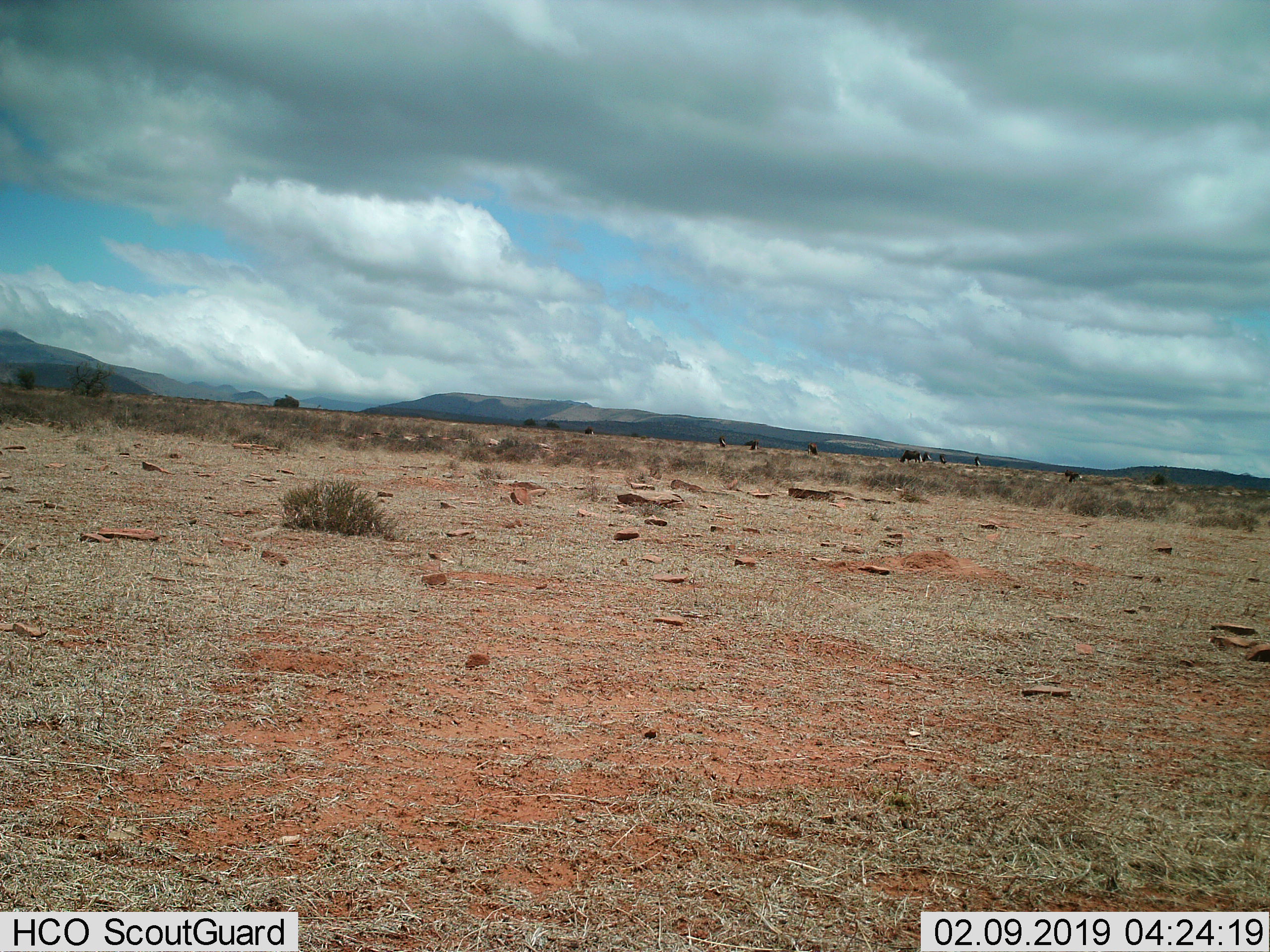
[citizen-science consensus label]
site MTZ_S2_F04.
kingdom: Animalia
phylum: Chordata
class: Mammalia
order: Artiodactyla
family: Bovidae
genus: Connochaetes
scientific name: Connochaetes gnou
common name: black wildebeest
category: wildebeestblack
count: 9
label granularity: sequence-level